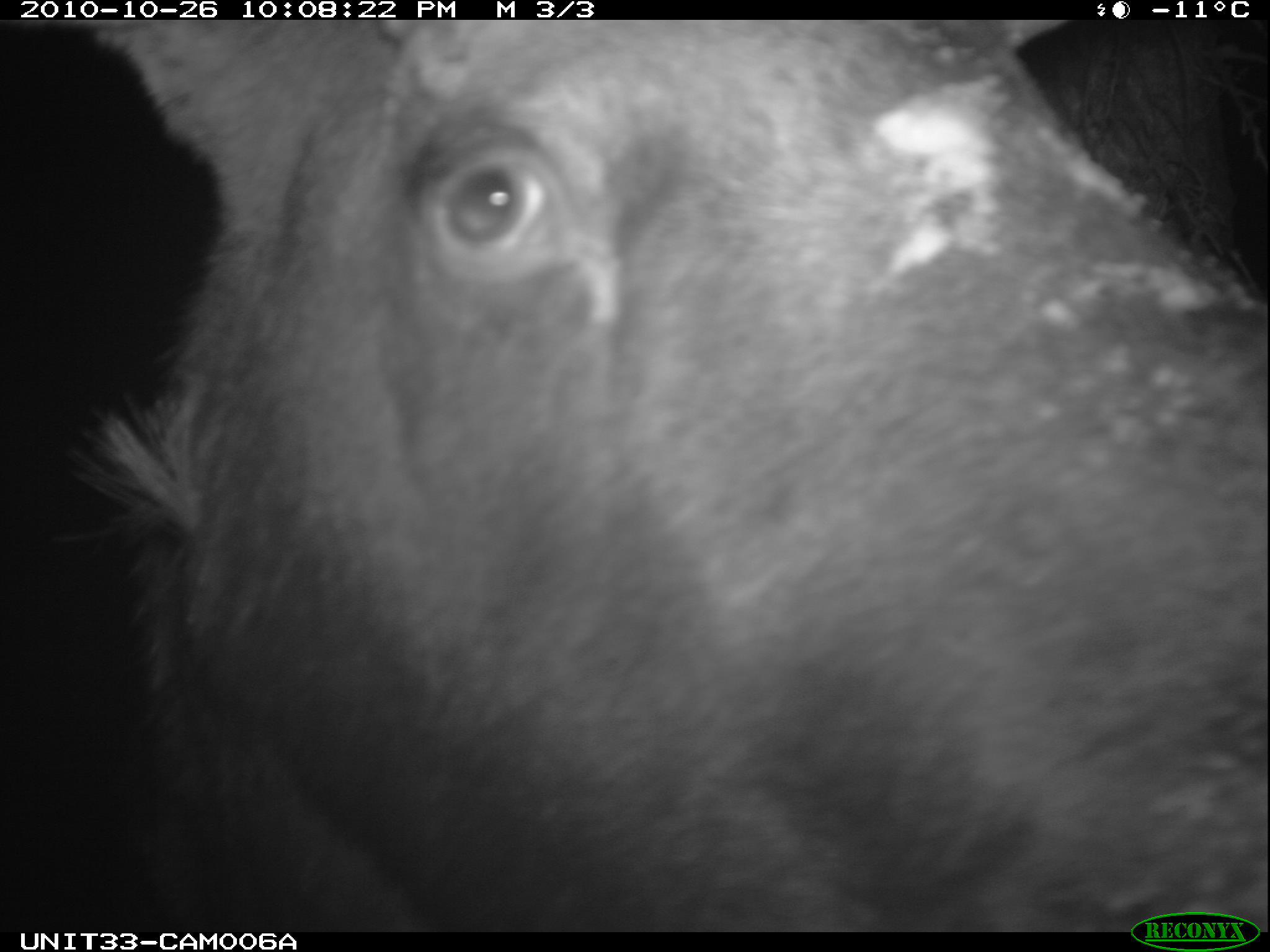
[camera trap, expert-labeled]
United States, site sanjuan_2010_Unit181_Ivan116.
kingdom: Animalia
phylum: Chordata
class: Mammalia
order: Artiodactyla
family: Cervidae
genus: Alces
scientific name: Alces alces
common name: moose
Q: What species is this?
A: Alces alces (moose).